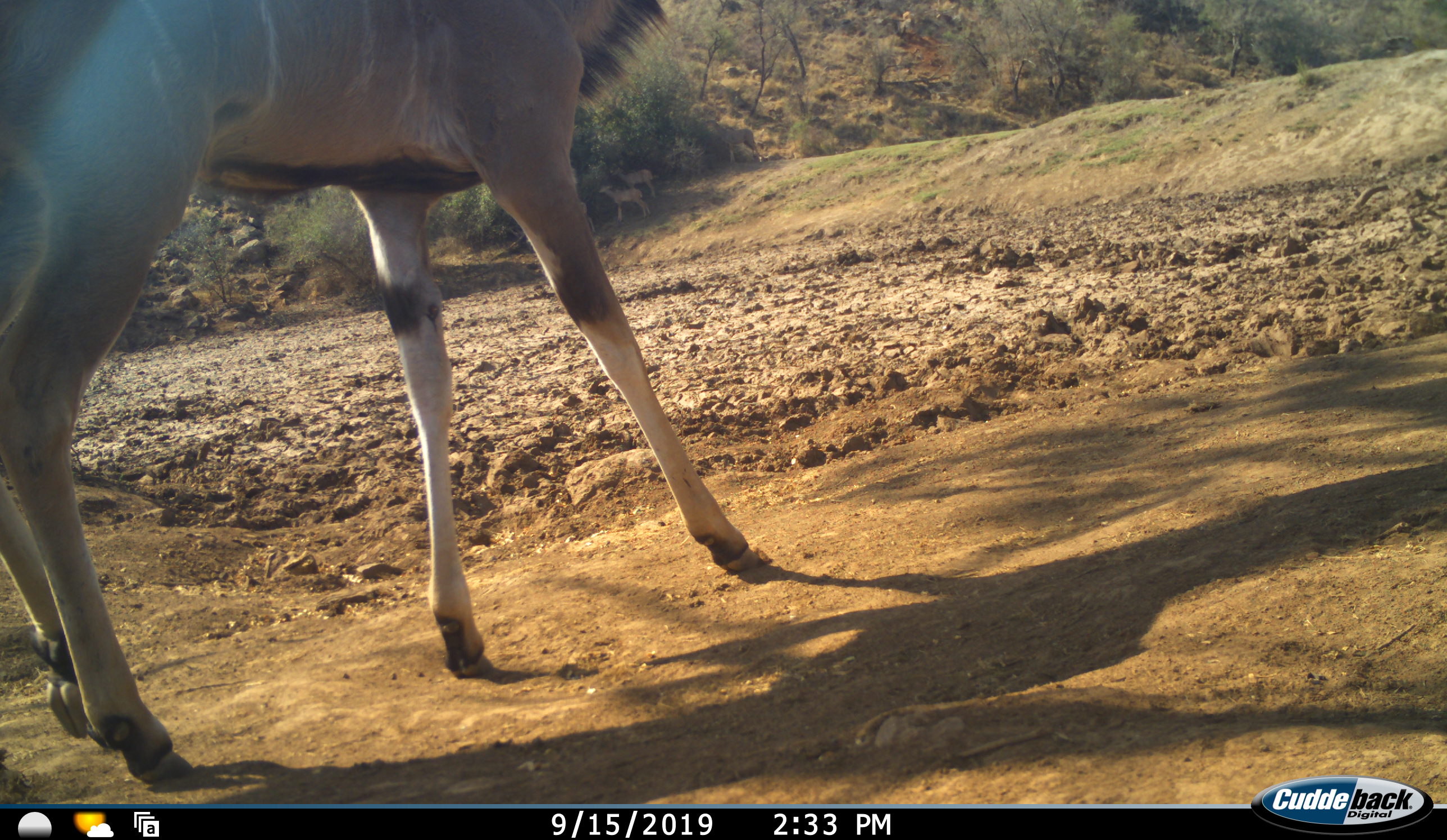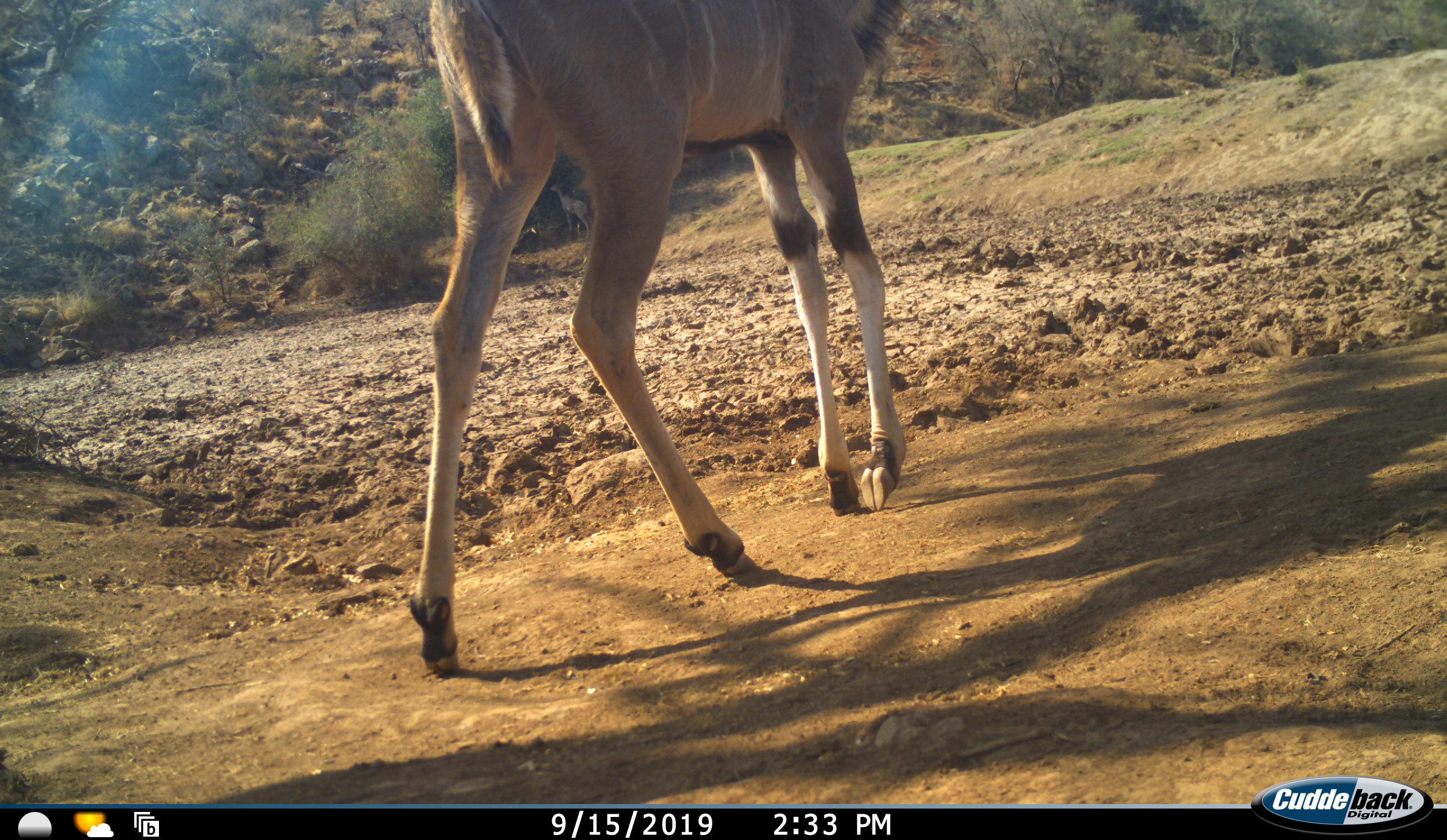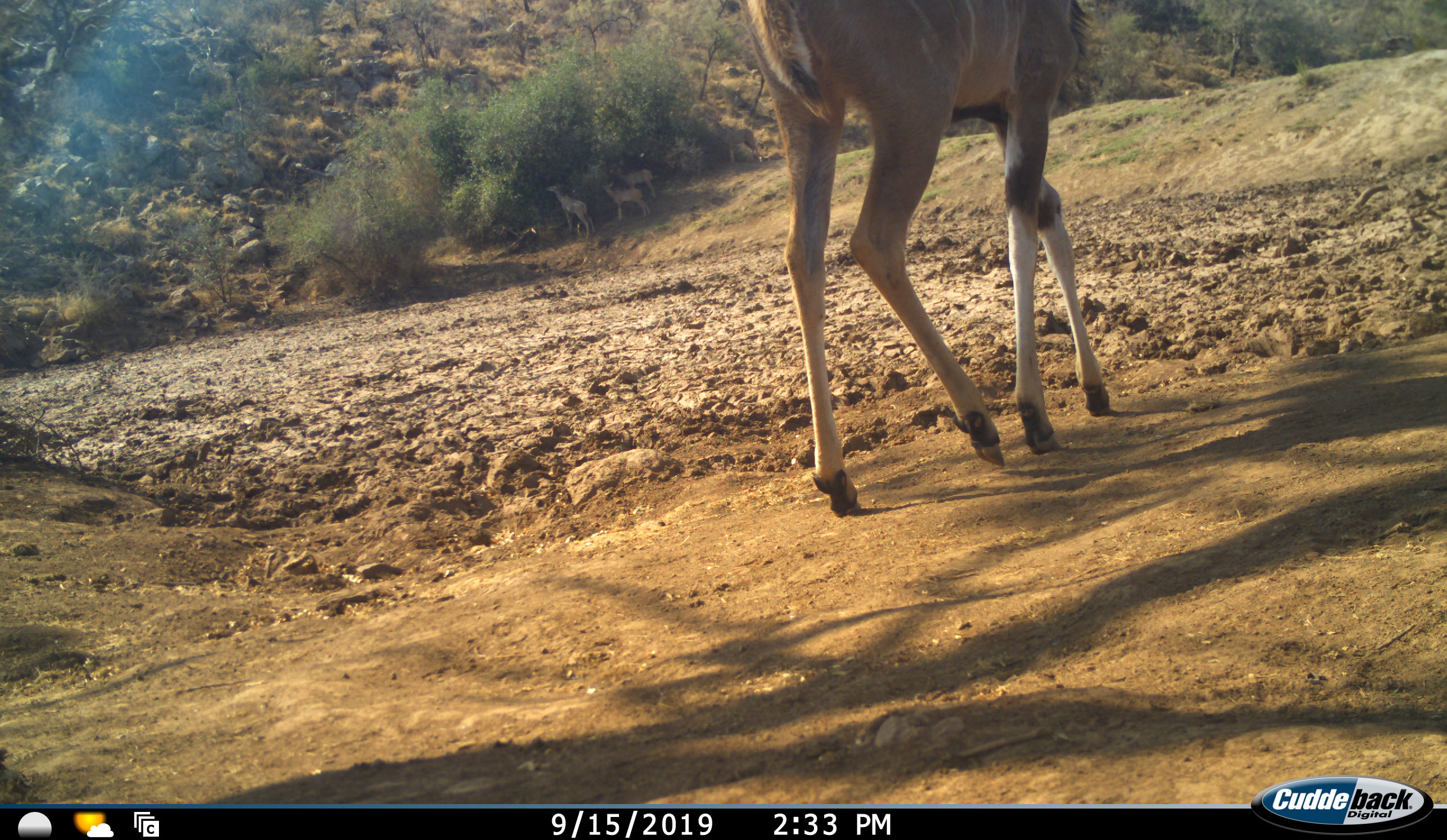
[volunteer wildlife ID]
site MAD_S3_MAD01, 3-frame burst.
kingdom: Animalia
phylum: Chordata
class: Mammalia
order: Artiodactyla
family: Bovidae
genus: Tragelaphus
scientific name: Tragelaphus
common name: kudu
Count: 1.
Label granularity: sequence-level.